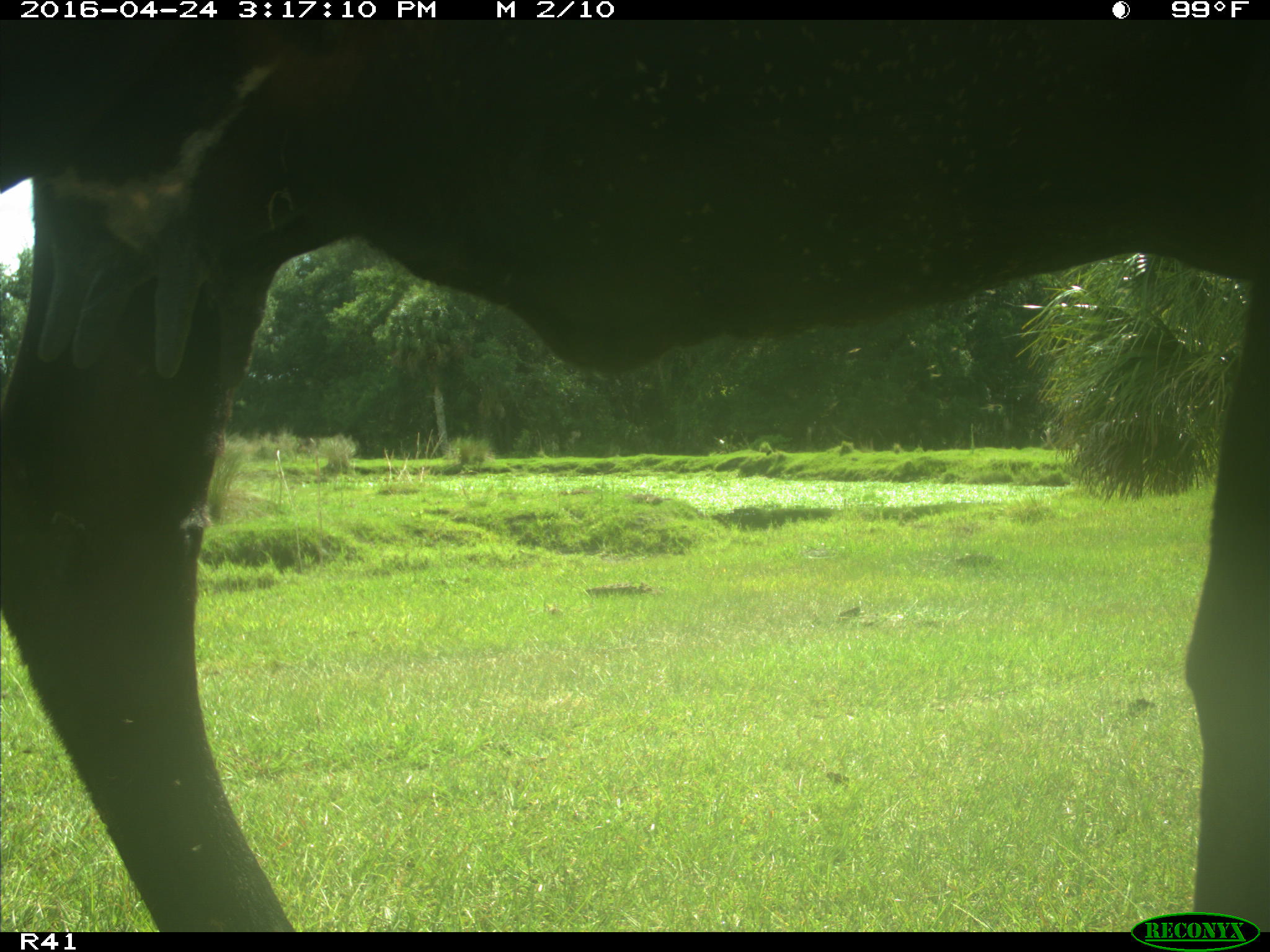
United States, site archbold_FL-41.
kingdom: Animalia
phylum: Chordata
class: Mammalia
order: Artiodactyla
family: Bovidae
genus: Bos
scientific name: Bos taurus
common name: domestic cow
Bos taurus (domestic cow).